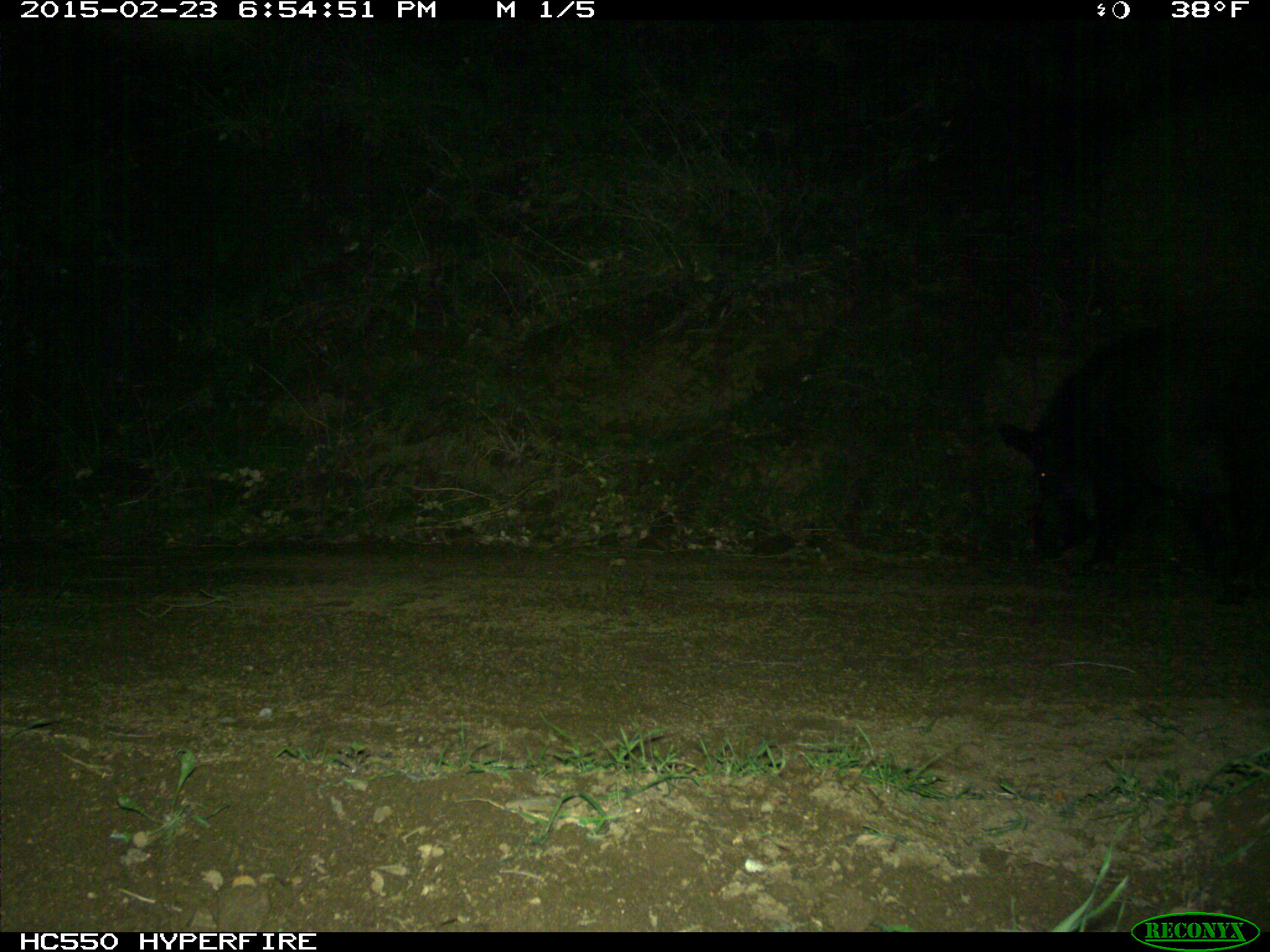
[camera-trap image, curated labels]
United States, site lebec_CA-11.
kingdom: Animalia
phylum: Chordata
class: Mammalia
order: Artiodactyla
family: Suidae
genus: Sus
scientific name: Sus scrofa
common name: wild boar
Sus scrofa (wild boar).